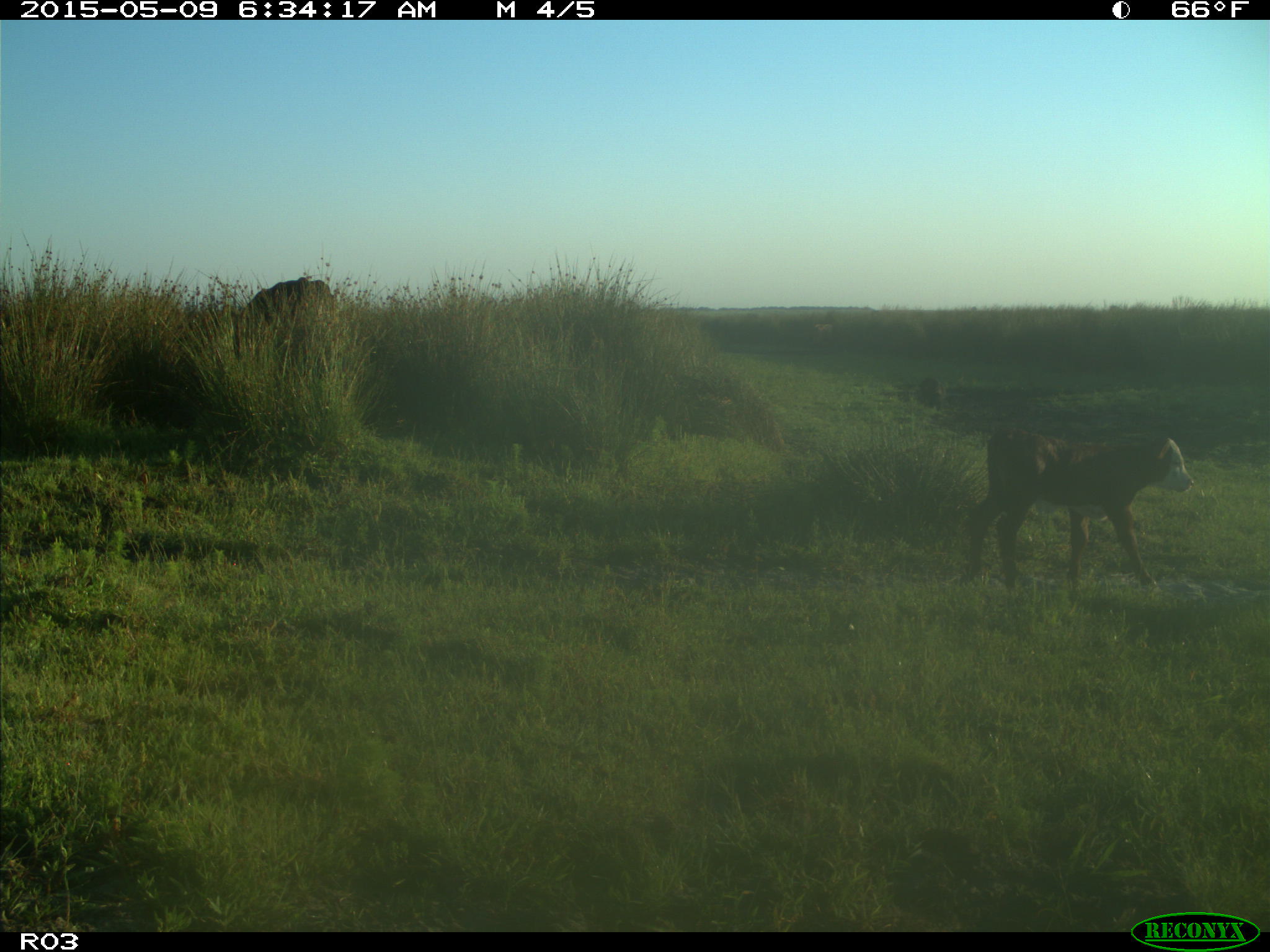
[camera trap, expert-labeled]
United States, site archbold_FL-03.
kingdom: Animalia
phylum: Chordata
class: Mammalia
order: Artiodactyla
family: Bovidae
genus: Bos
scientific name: Bos taurus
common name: domestic cow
Bos taurus (domestic cow).